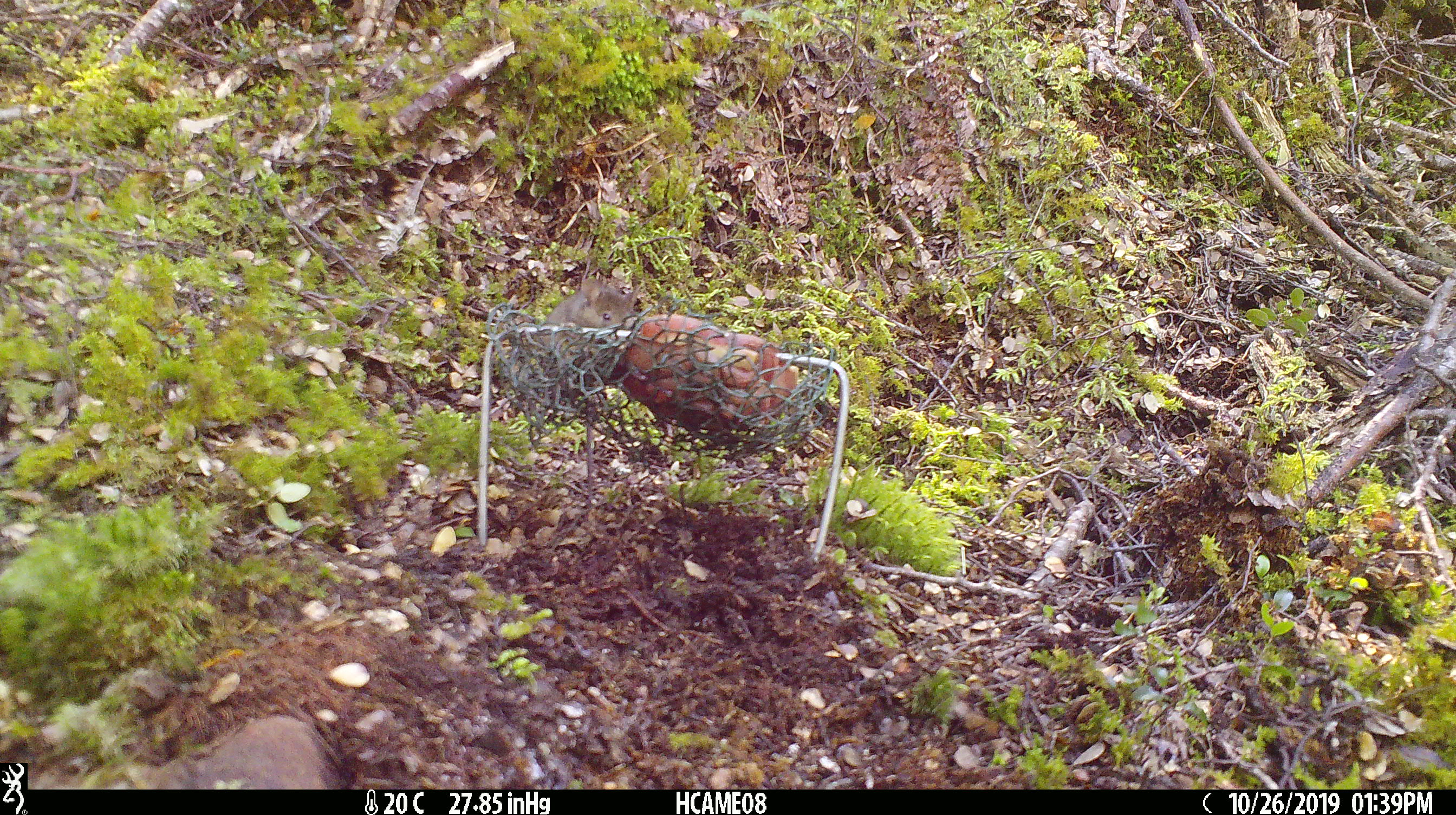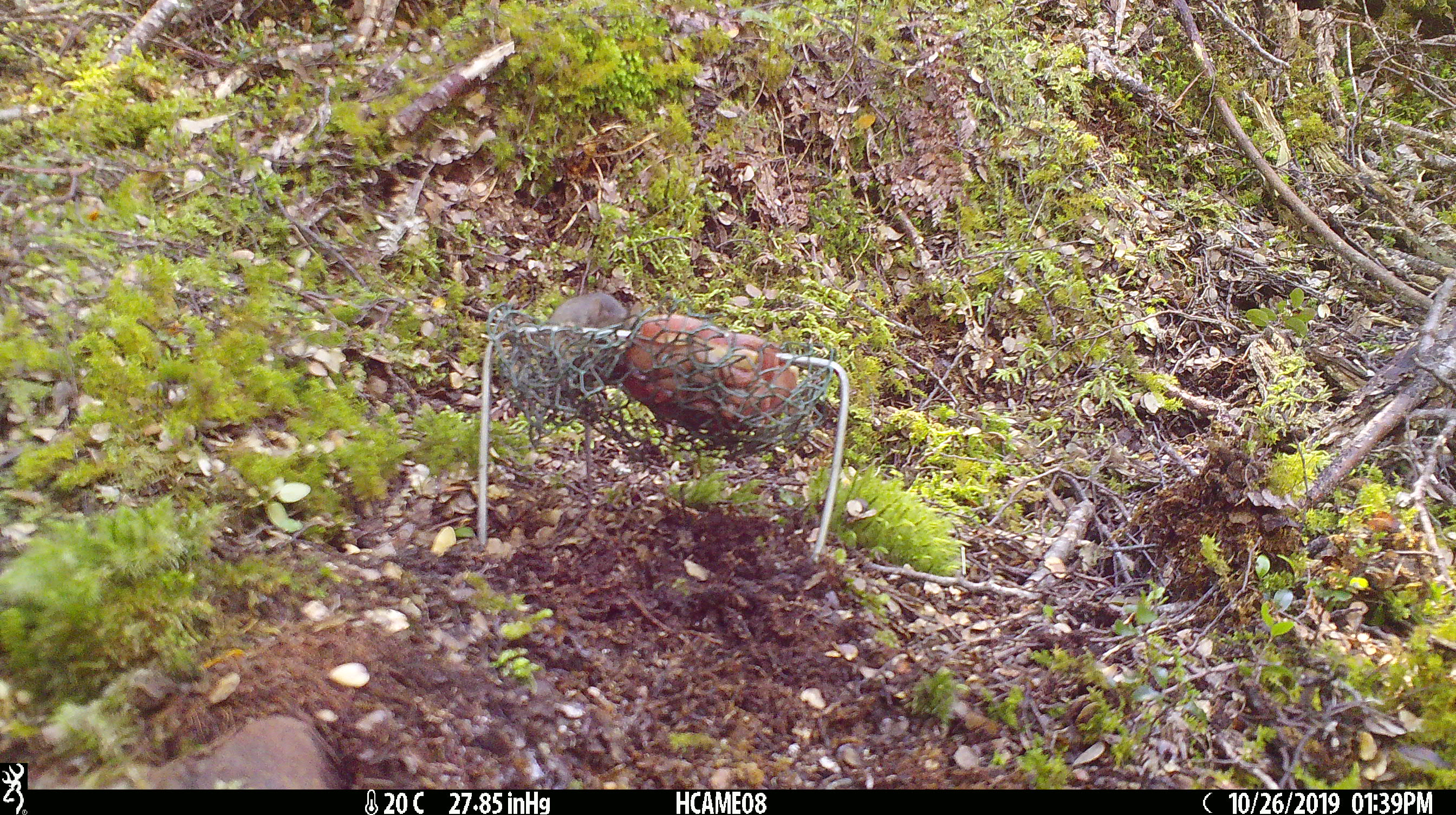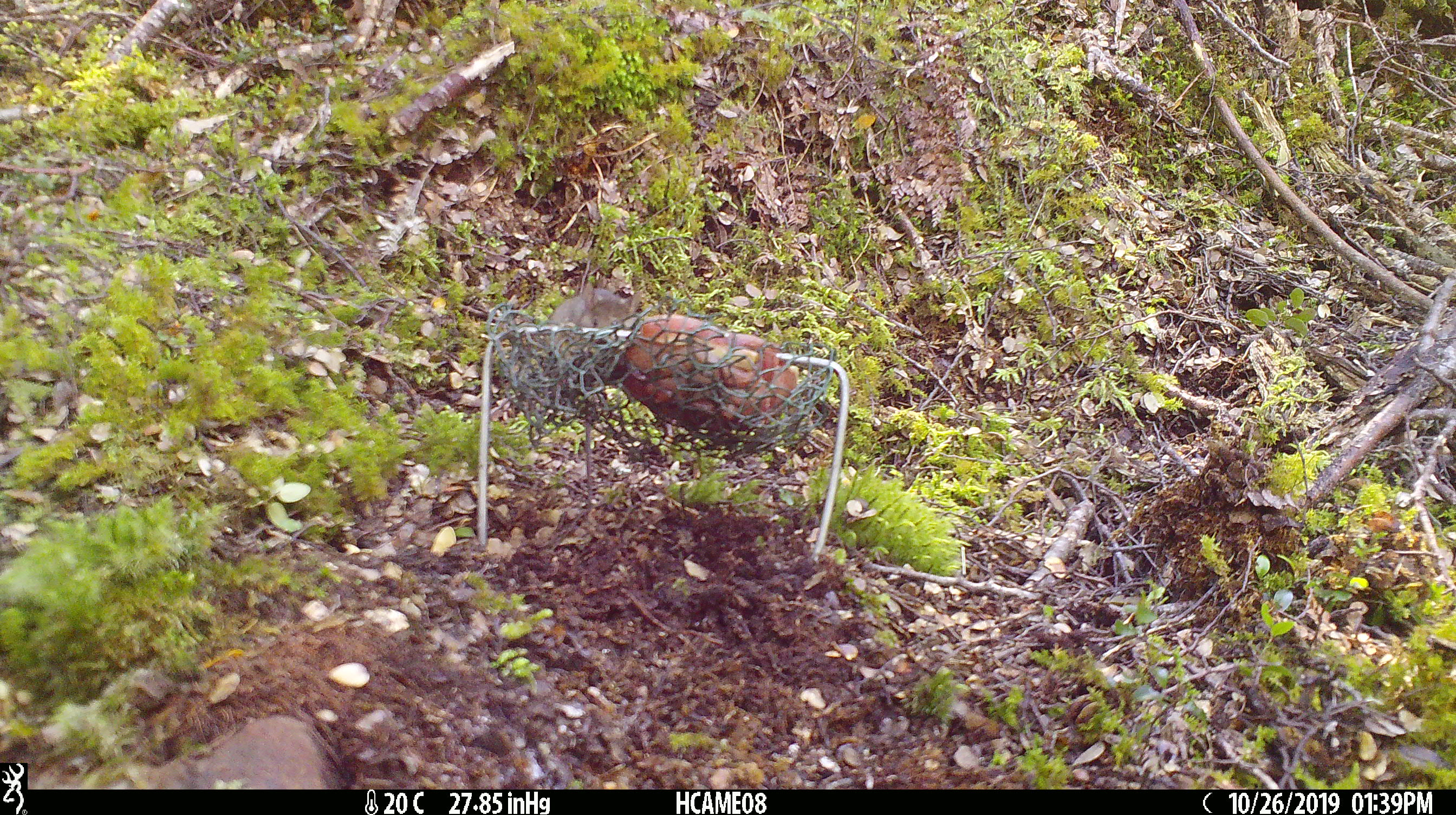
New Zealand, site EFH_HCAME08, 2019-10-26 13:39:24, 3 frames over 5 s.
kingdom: Animalia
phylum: Chordata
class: Mammalia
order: Rodentia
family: Muridae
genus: Mus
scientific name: Mus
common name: mouse